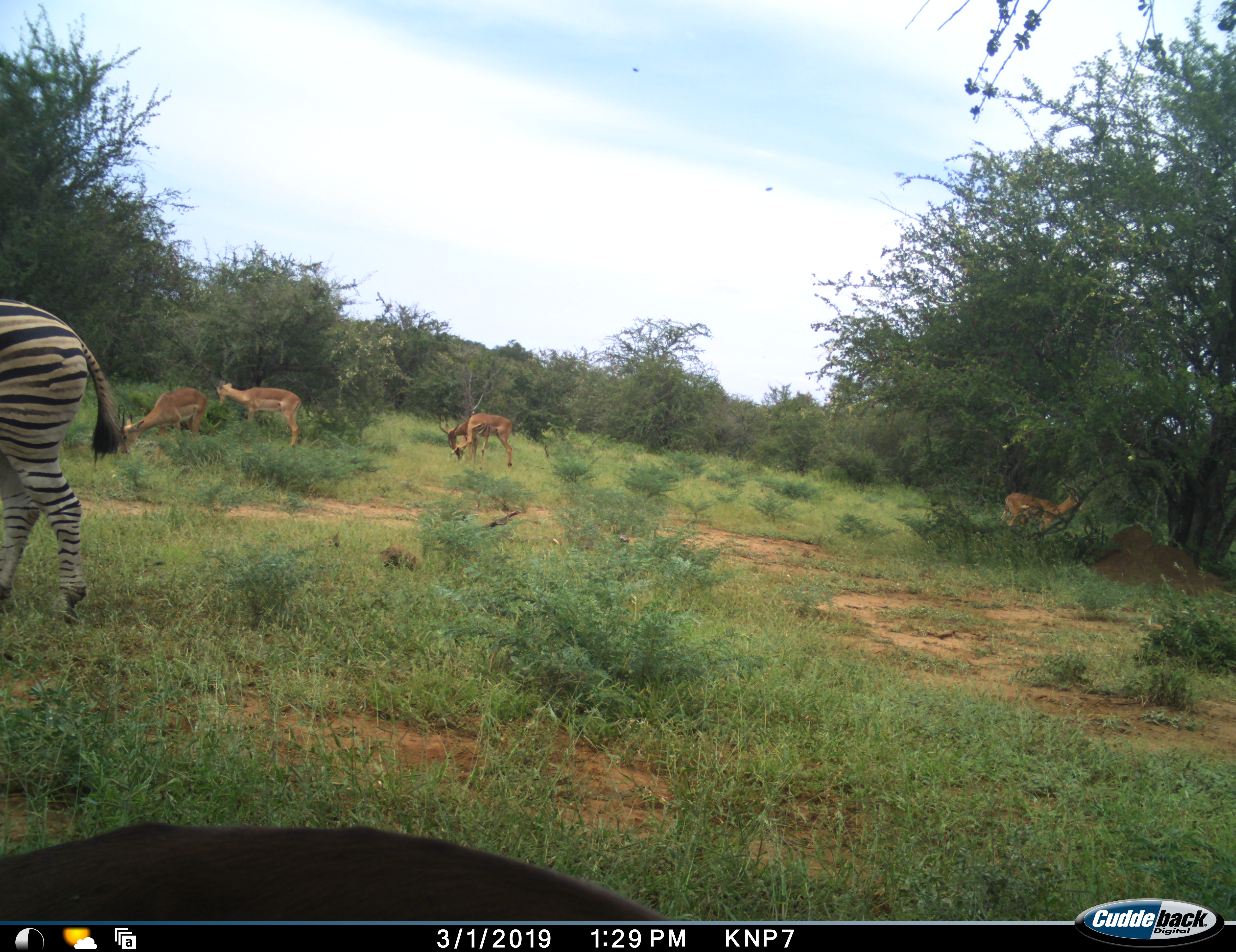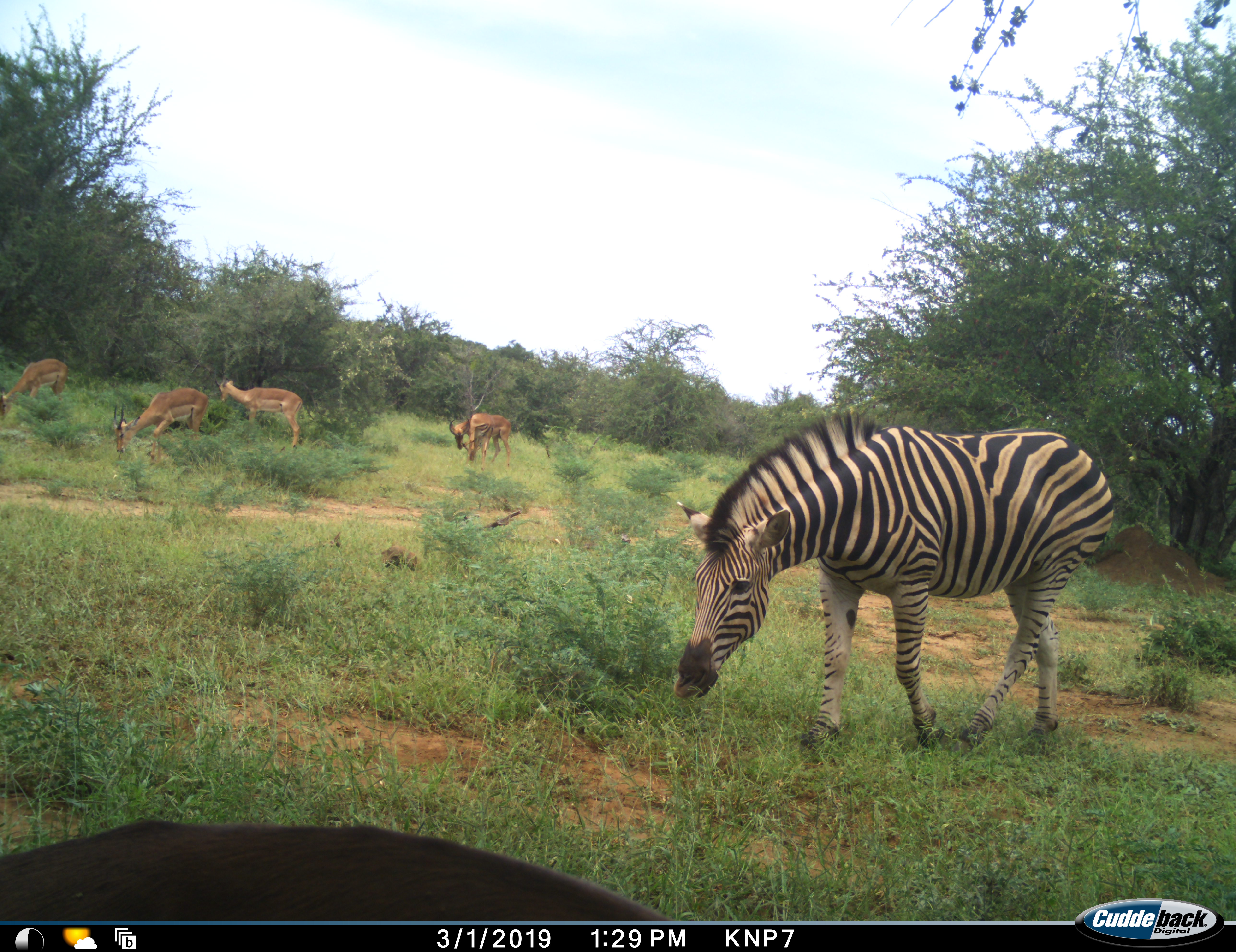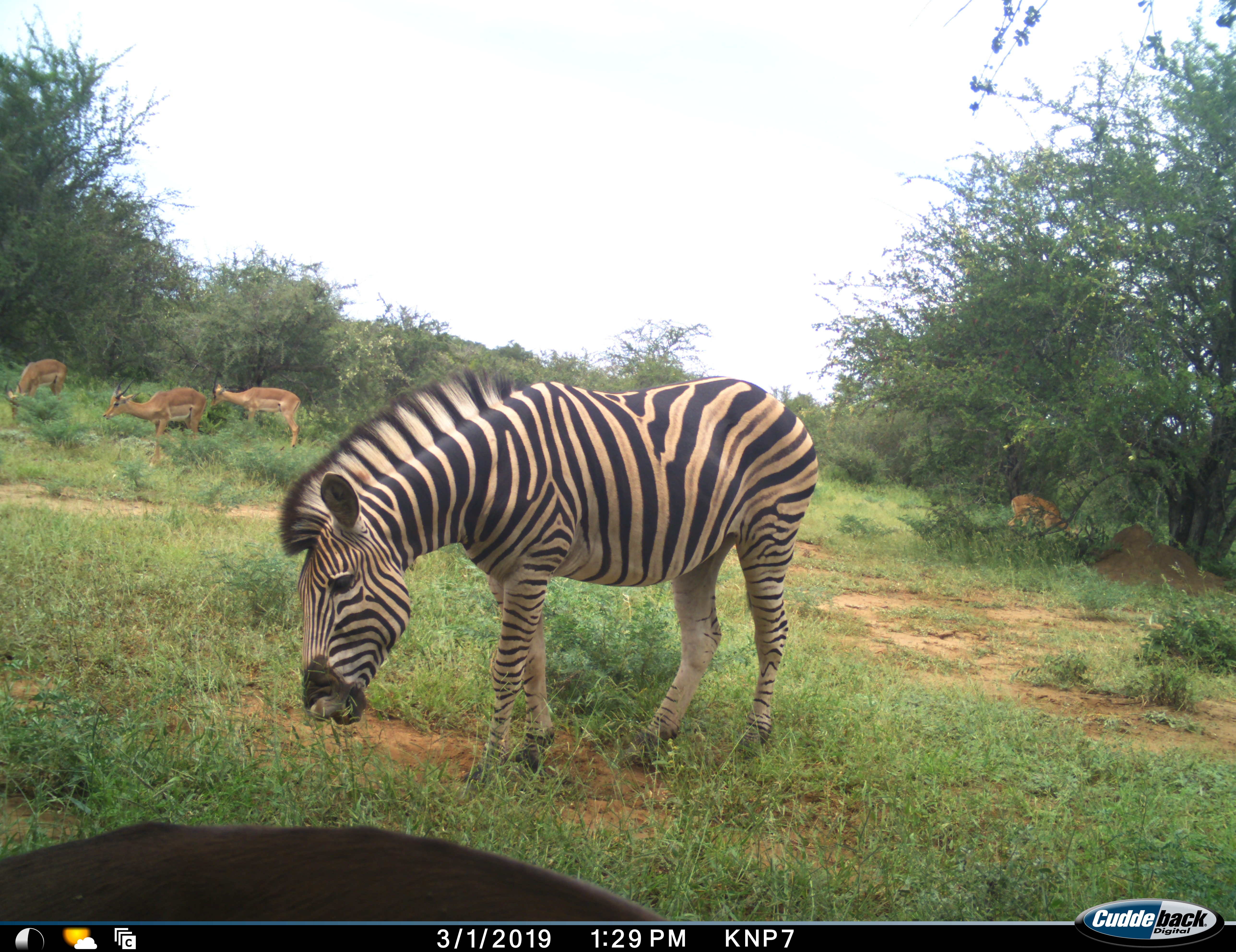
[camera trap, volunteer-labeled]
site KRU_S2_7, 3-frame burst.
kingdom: Animalia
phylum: Chordata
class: Mammalia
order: Artiodactyla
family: Bovidae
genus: Aepyceros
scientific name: Aepyceros melampus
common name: impala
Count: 5.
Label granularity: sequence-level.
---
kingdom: Animalia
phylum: Chordata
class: Mammalia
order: Perissodactyla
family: Equidae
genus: Equus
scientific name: Equus quagga burchellii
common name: burchell's zebra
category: zebraburchells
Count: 1.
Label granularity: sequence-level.